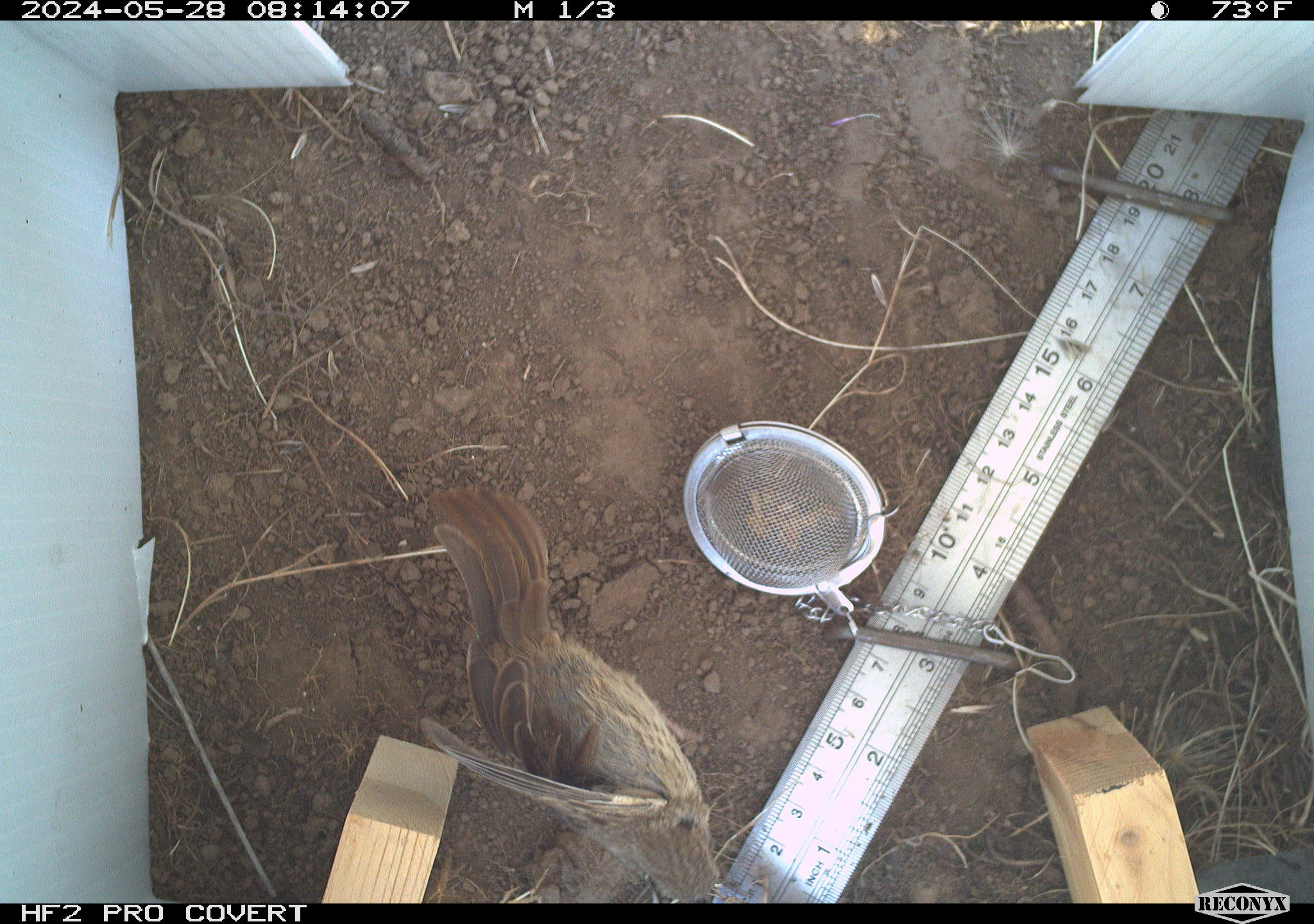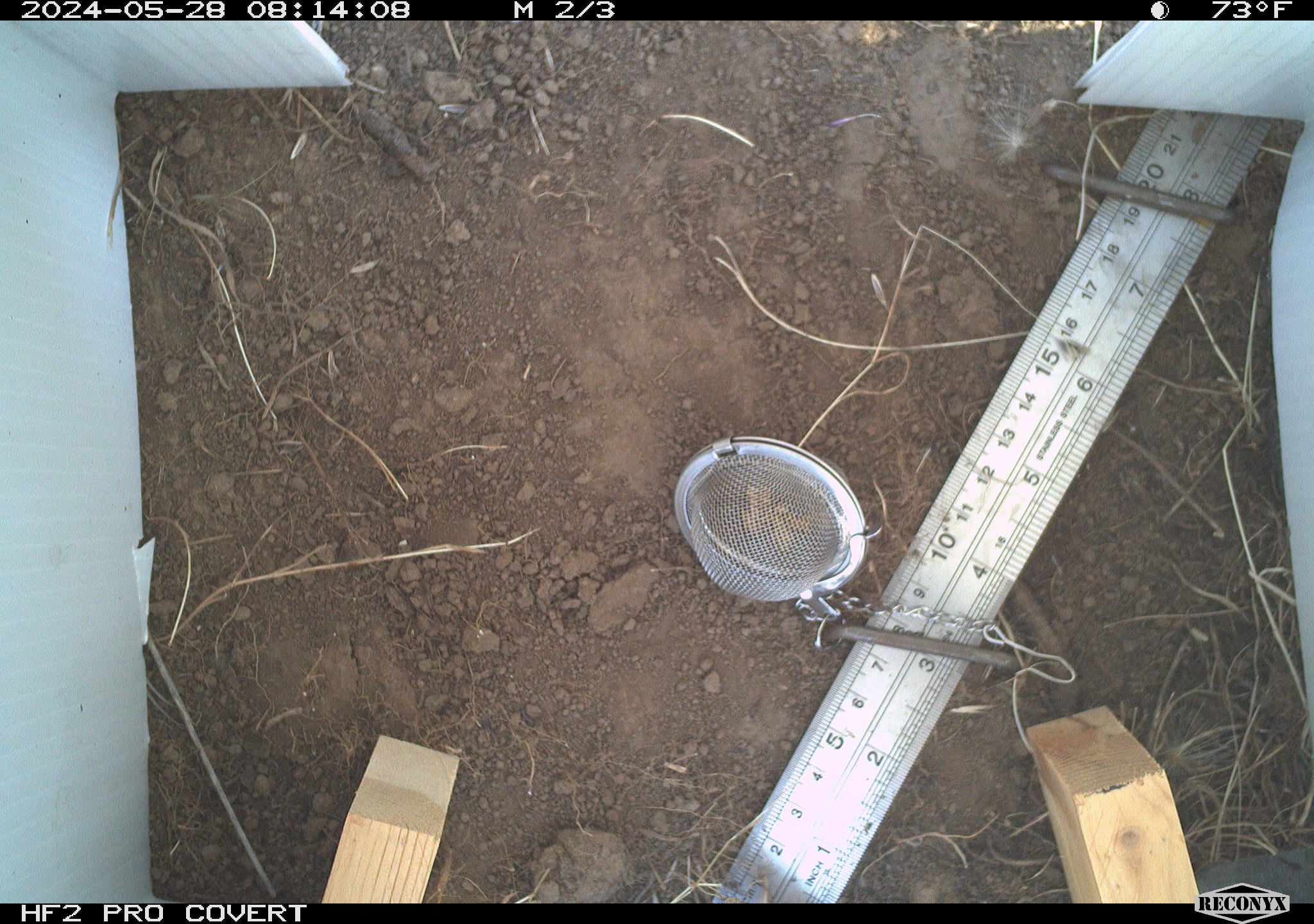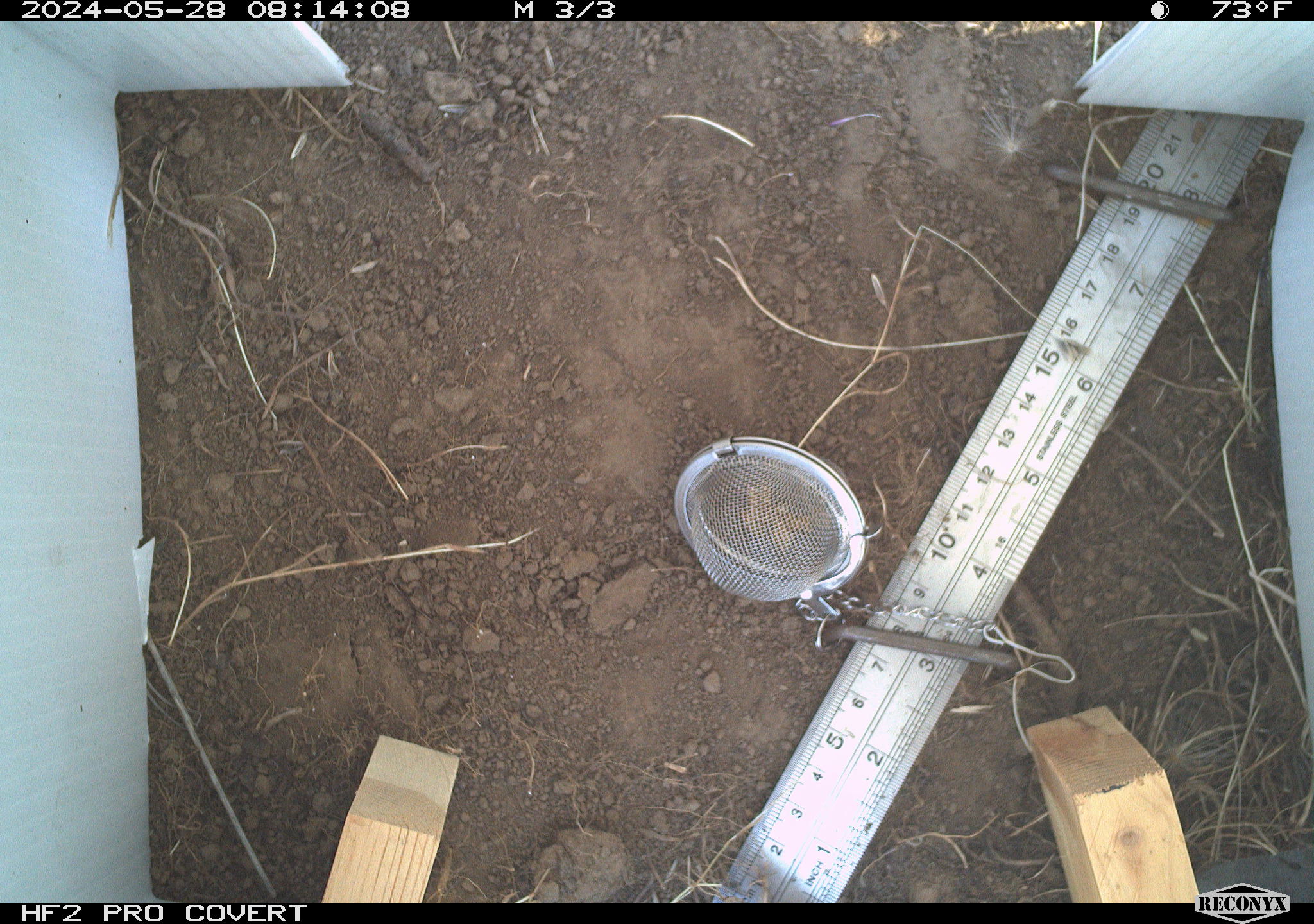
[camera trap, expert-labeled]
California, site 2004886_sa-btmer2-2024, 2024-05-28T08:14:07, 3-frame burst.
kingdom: Animalia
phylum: Chordata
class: Aves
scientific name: Aves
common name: bird